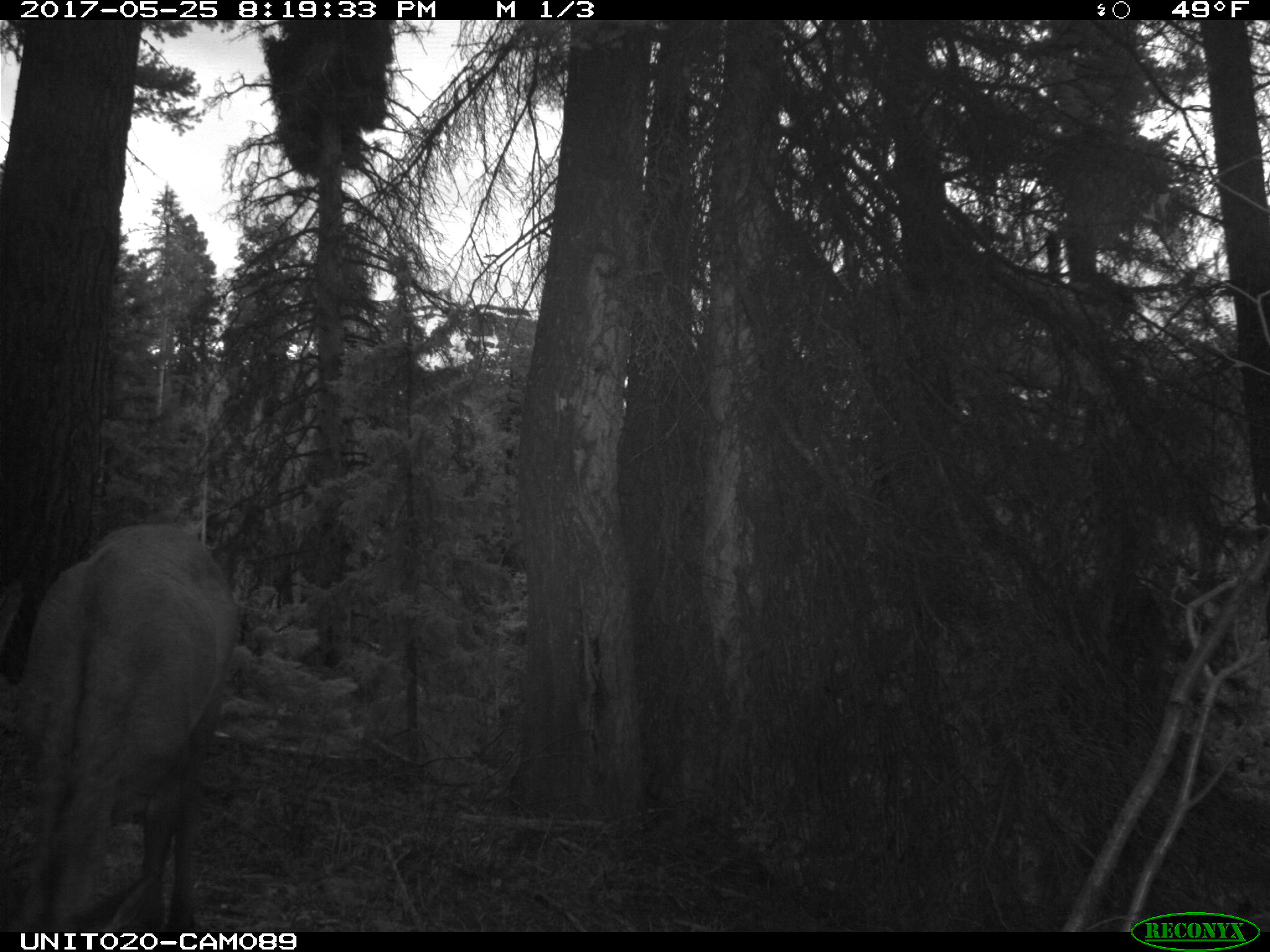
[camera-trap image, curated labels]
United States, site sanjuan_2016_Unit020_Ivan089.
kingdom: Animalia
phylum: Chordata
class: Mammalia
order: Artiodactyla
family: Cervidae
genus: Cervus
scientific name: Cervus elaphus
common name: red deer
Cervus elaphus (red deer).